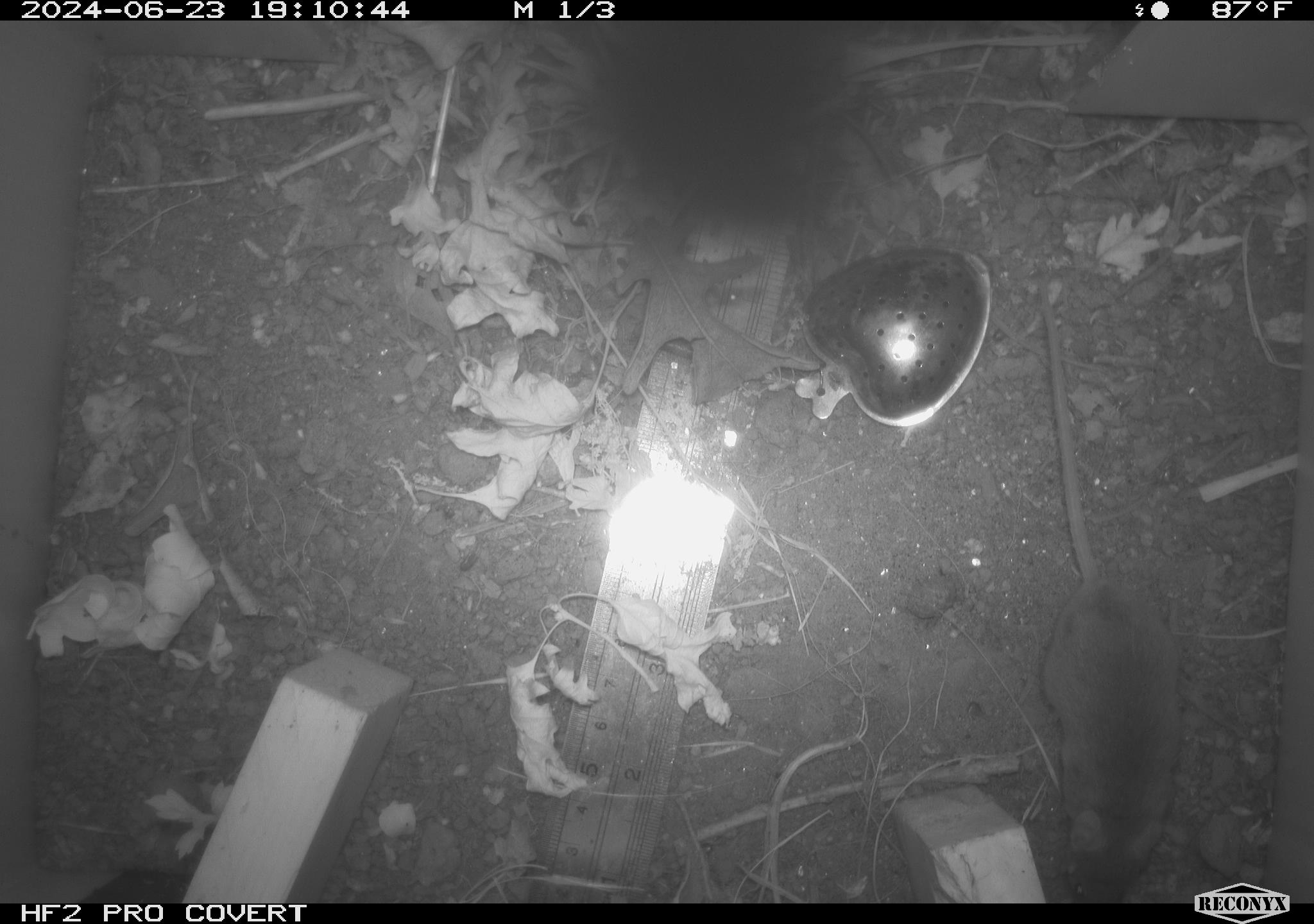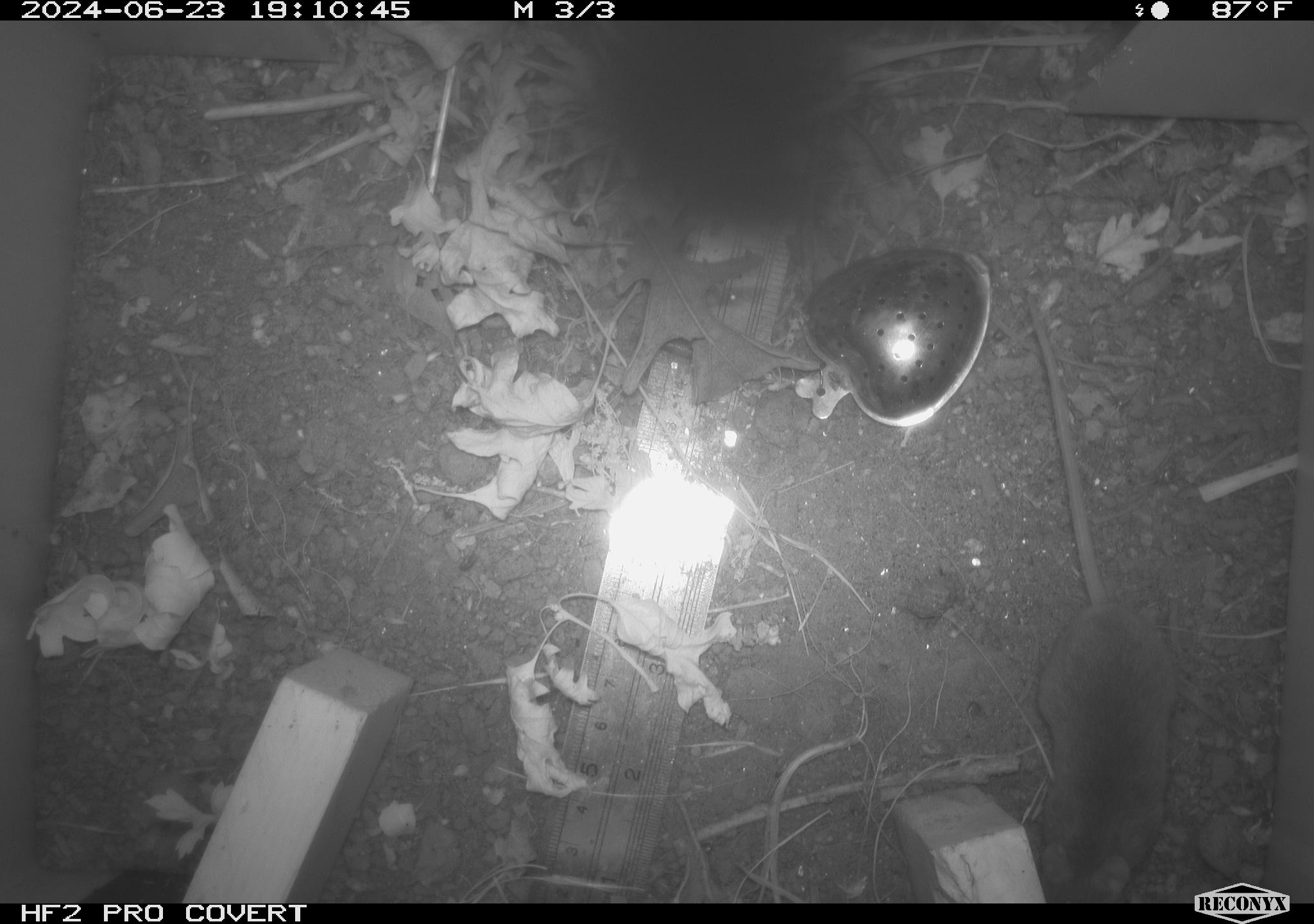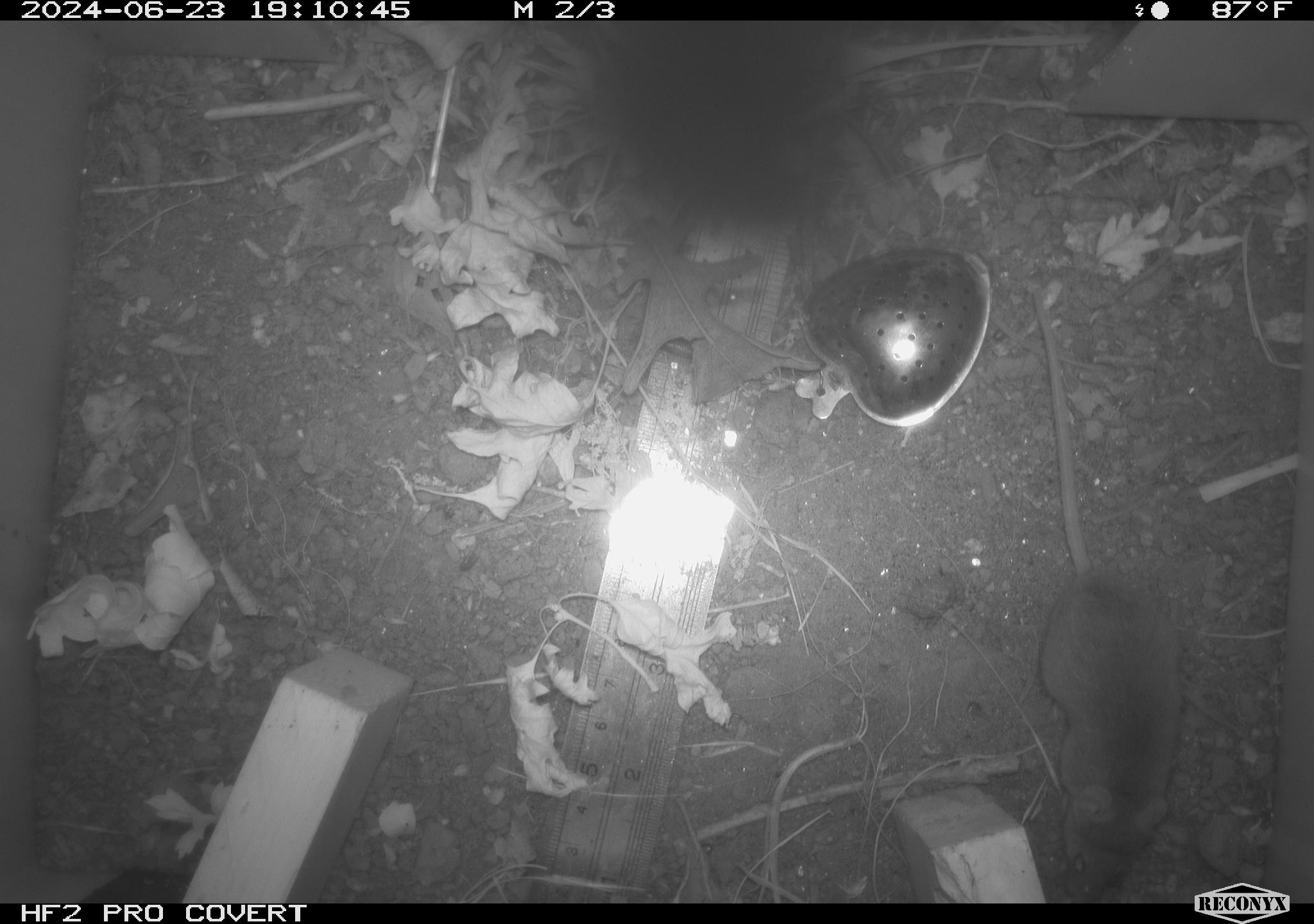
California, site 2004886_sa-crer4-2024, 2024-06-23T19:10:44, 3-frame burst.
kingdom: Animalia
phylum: Chordata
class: Mammalia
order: Rodentia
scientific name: Rodentia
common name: mouse species